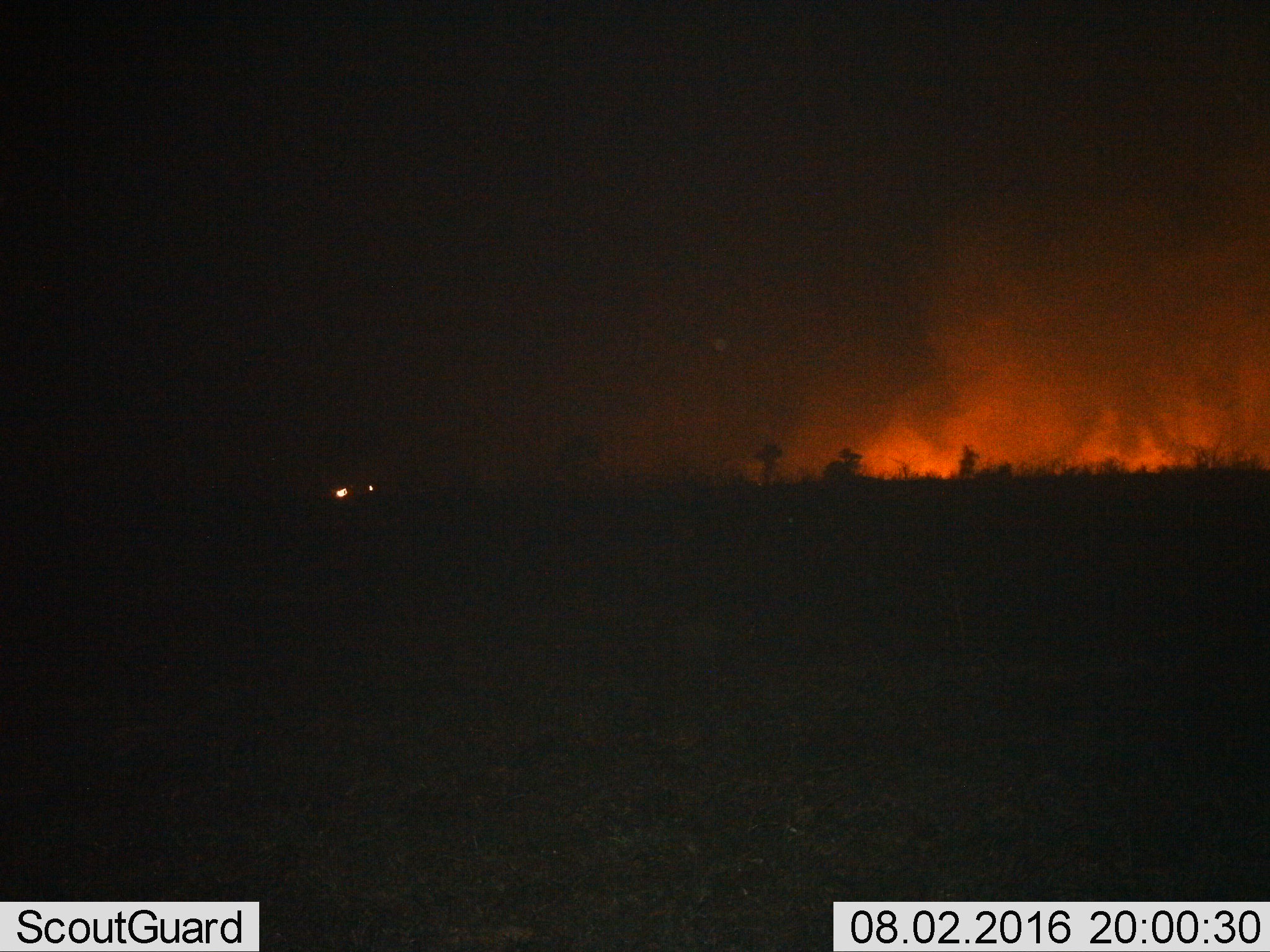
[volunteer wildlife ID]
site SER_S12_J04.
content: unidentified animal